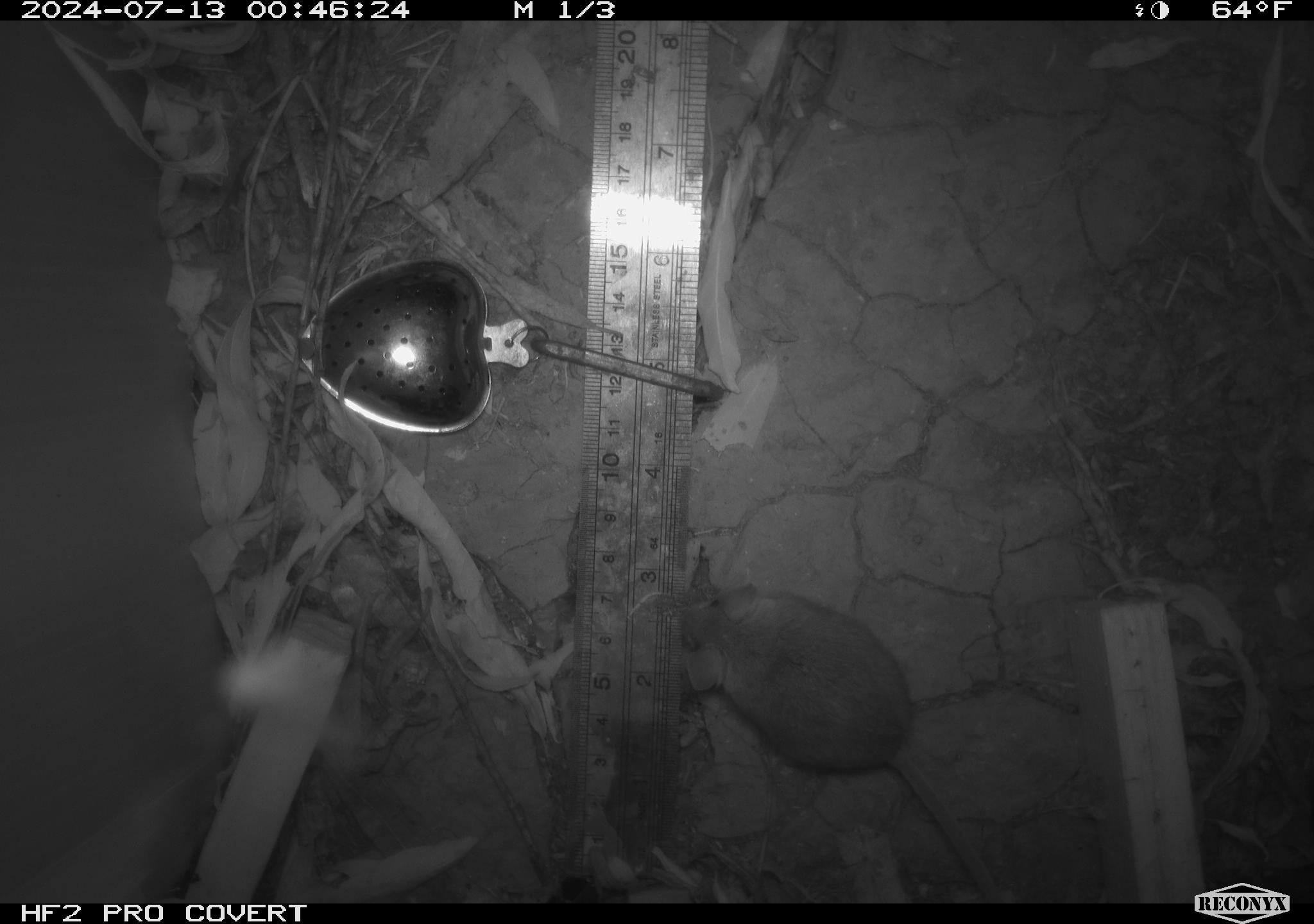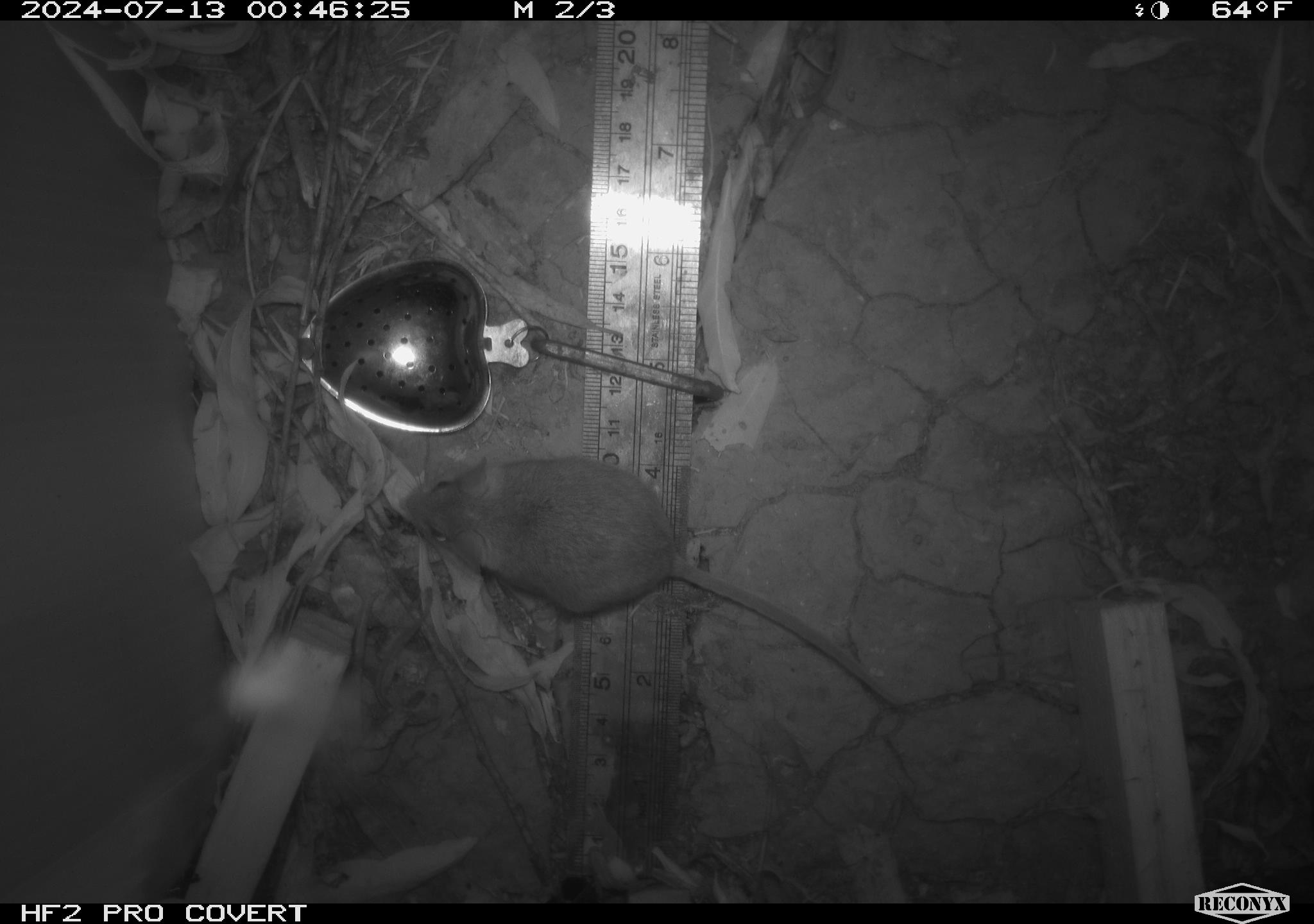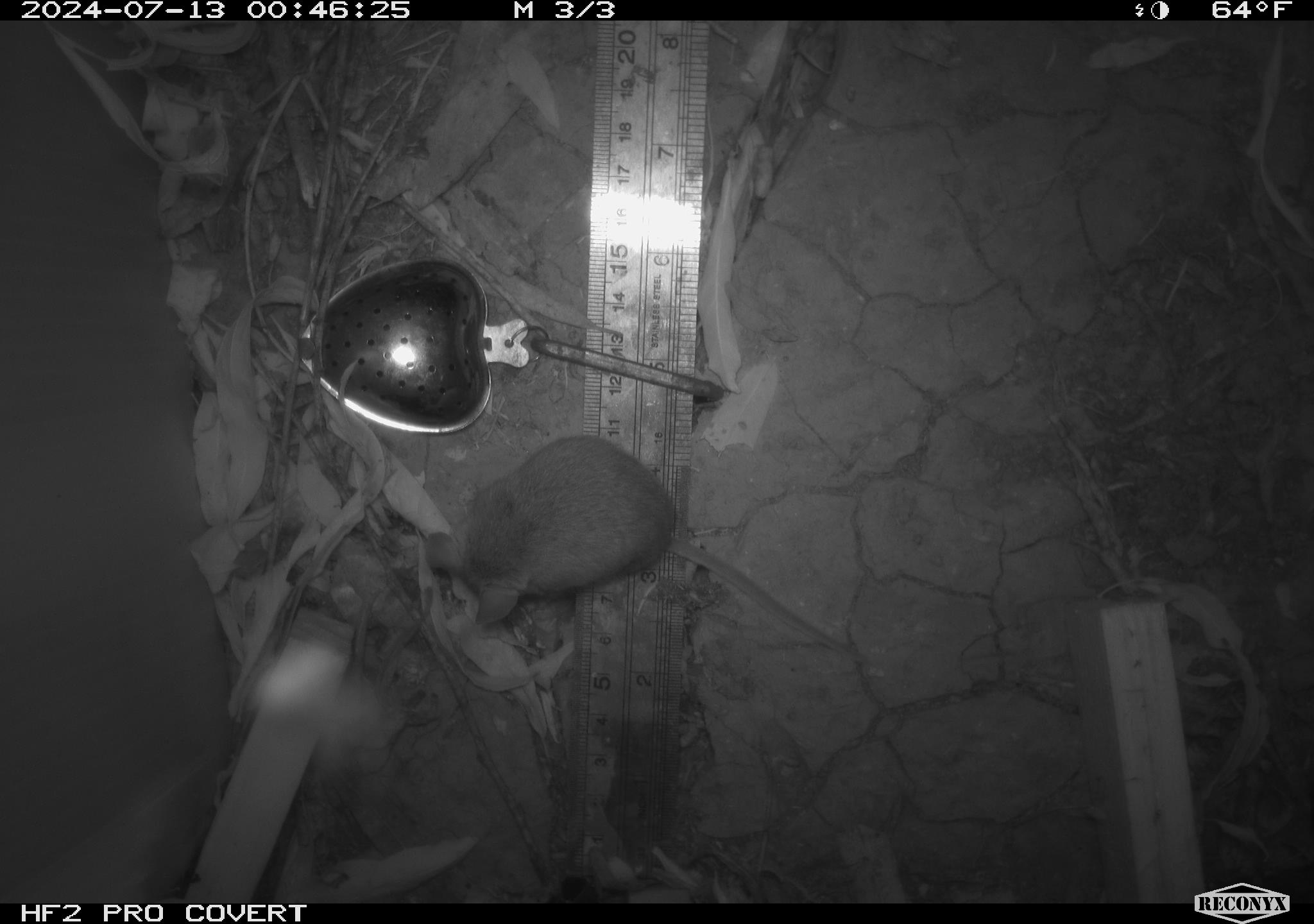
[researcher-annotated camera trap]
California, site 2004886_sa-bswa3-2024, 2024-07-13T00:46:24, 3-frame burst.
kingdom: Animalia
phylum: Chordata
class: Mammalia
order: Rodentia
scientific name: Rodentia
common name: mouse species